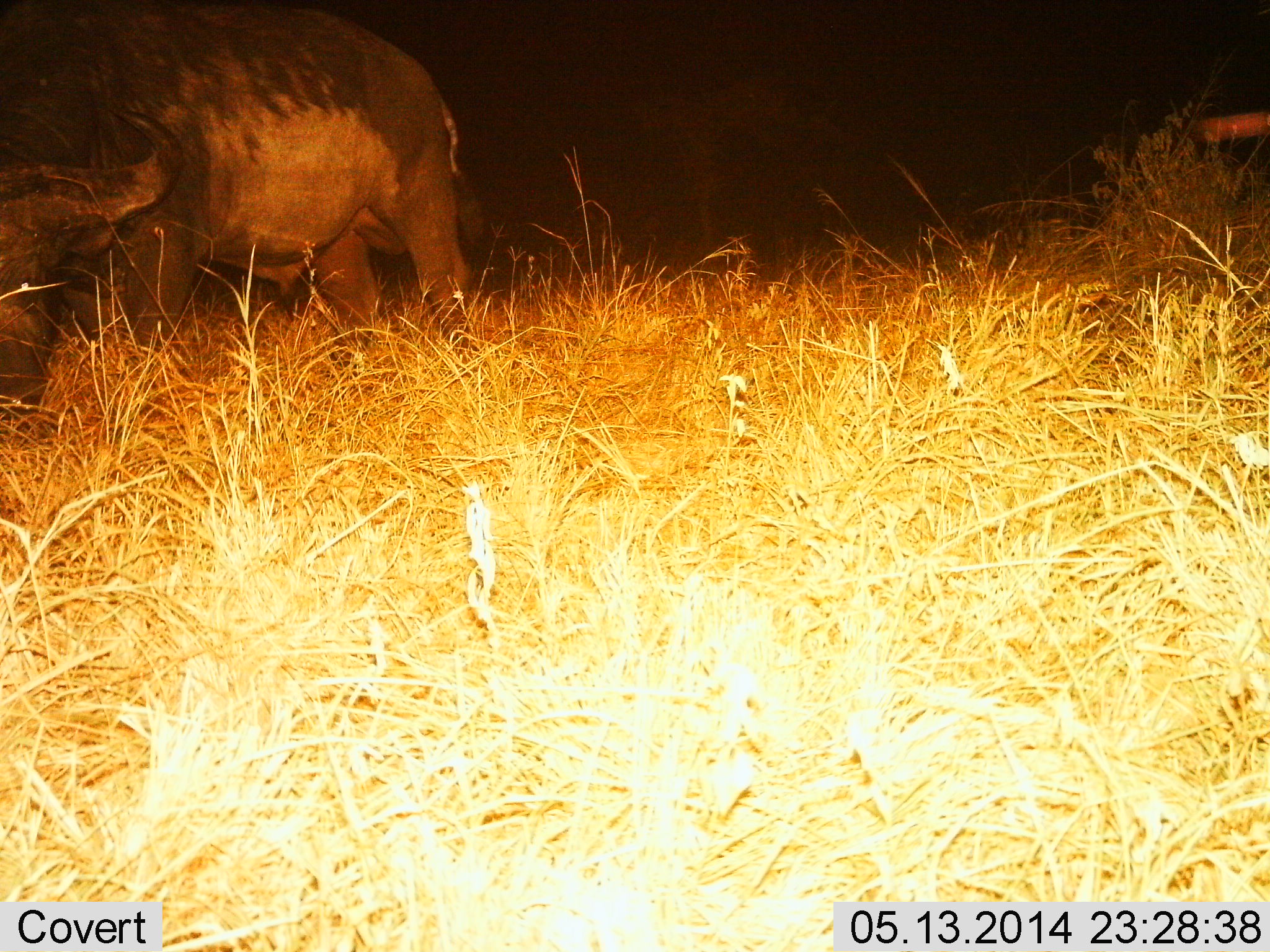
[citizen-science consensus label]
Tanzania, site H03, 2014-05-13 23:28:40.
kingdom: Animalia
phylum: Chordata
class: Mammalia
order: Artiodactyla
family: Bovidae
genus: Syncerus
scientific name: Syncerus caffer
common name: cape buffalo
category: buffalo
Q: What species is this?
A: Buffalo (cape buffalo) (Syncerus caffer).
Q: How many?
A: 1.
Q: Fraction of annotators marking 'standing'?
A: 30%.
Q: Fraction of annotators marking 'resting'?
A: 0%.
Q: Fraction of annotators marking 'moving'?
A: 0%.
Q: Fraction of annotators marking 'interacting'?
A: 0%.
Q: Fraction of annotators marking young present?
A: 0%.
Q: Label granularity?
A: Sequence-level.